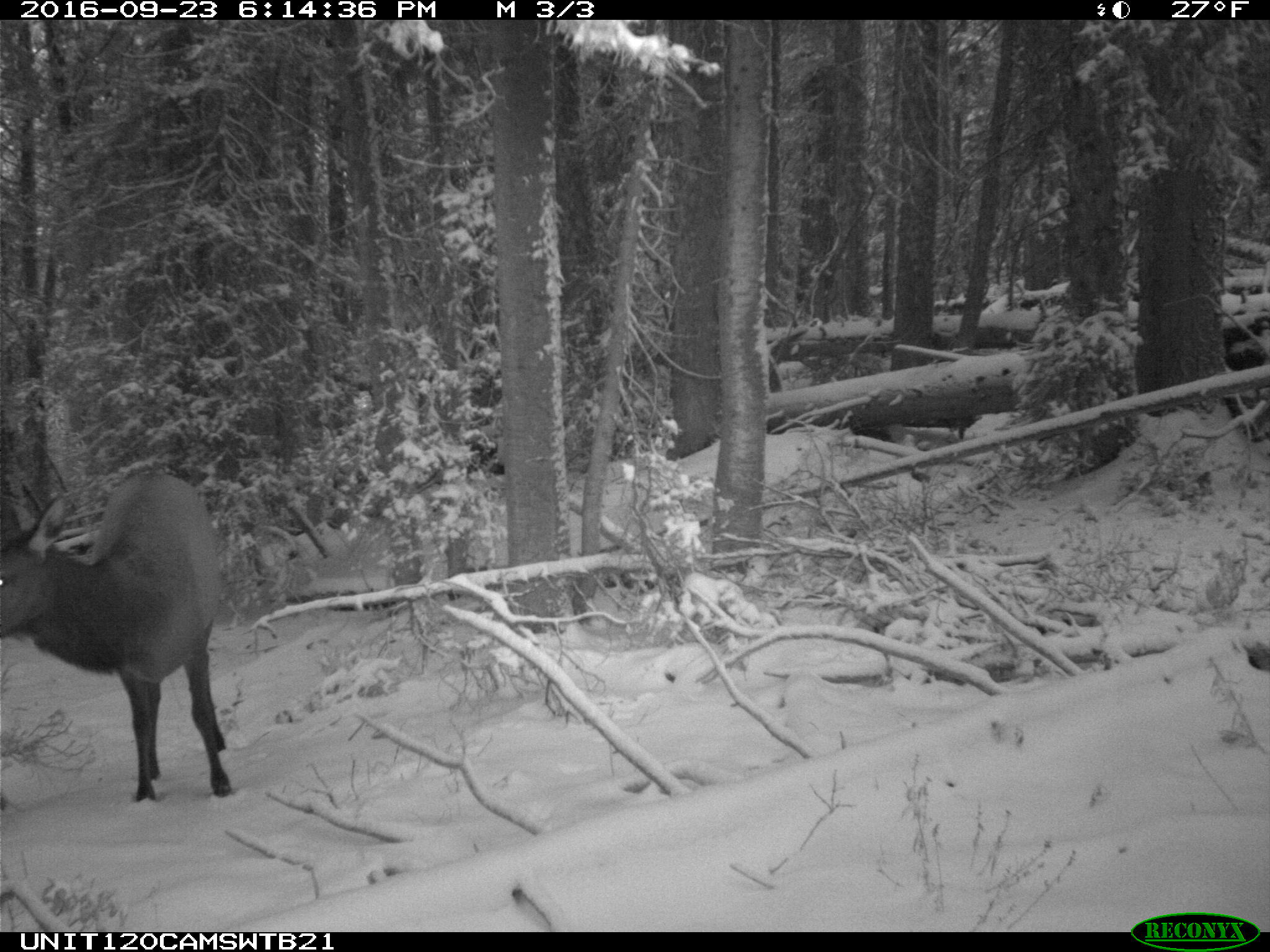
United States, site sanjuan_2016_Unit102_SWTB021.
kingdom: Animalia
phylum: Chordata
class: Mammalia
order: Artiodactyla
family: Cervidae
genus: Cervus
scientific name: Cervus elaphus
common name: red deer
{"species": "Cervus elaphus (red deer)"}